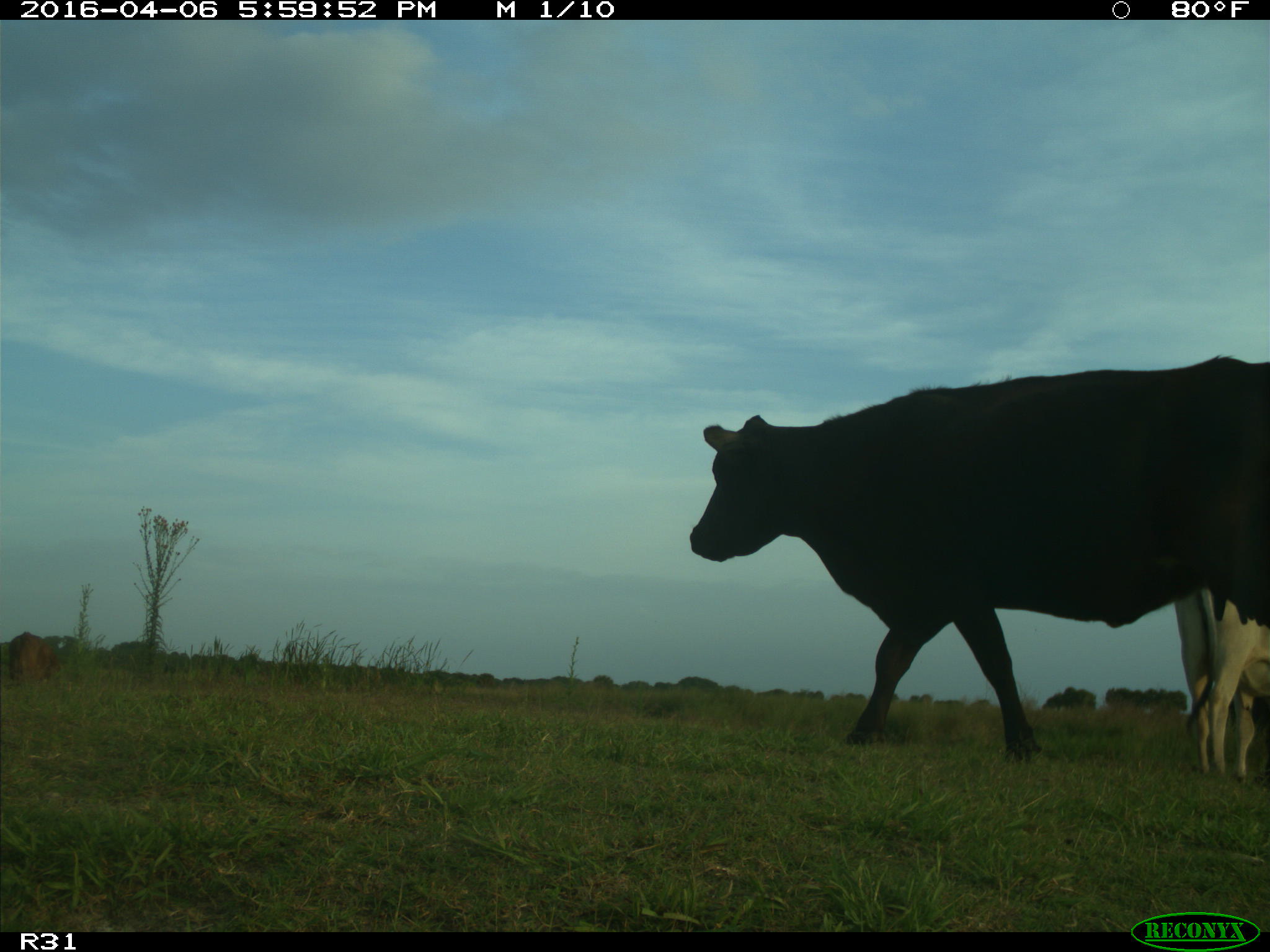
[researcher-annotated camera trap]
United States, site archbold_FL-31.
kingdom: Animalia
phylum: Chordata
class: Mammalia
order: Artiodactyla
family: Bovidae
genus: Bos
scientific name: Bos taurus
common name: domestic cow